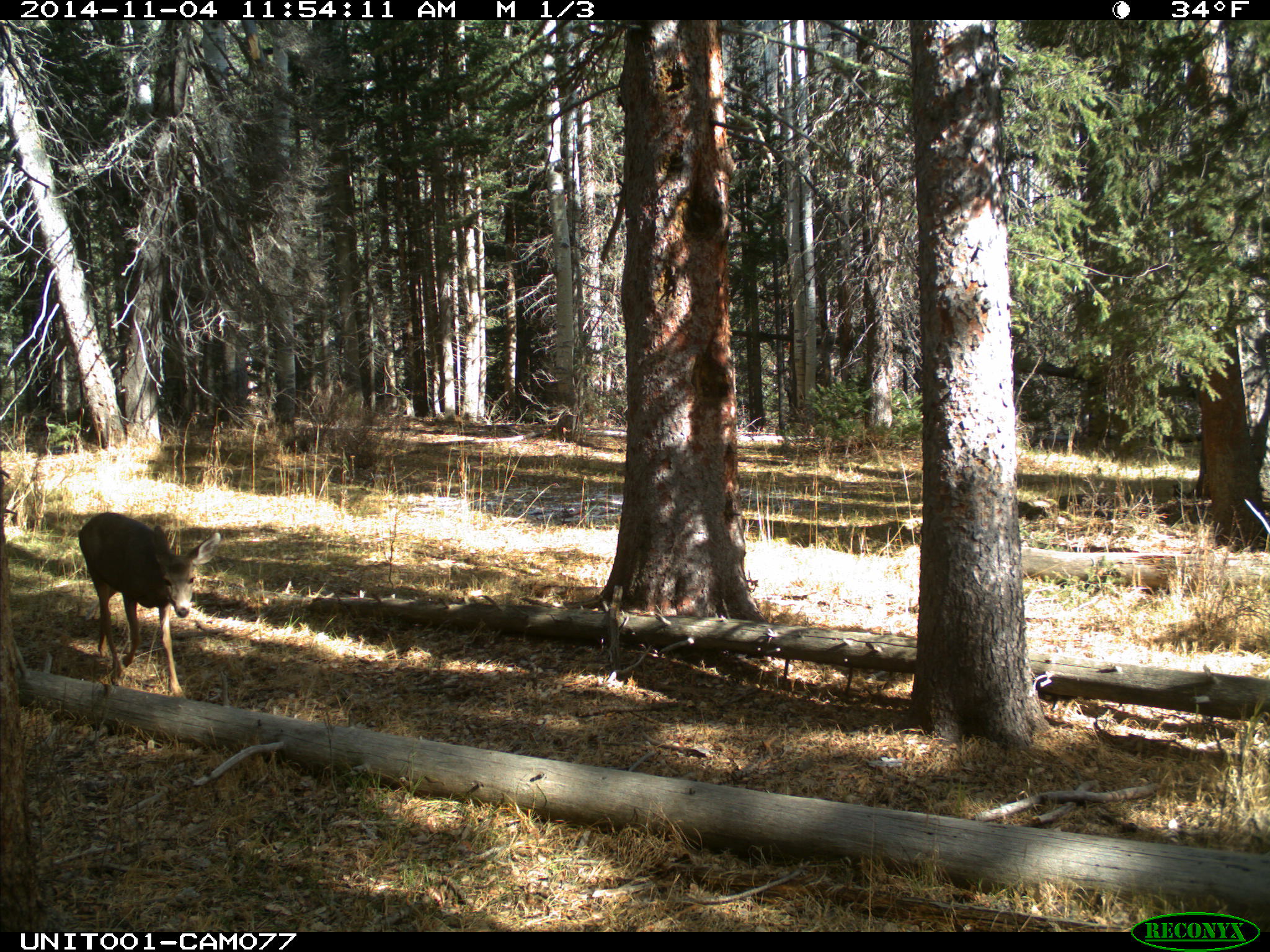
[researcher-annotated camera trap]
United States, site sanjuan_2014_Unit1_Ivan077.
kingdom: Animalia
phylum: Chordata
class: Mammalia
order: Artiodactyla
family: Cervidae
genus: Odocoileus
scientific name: Odocoileus hemionus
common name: mule deer